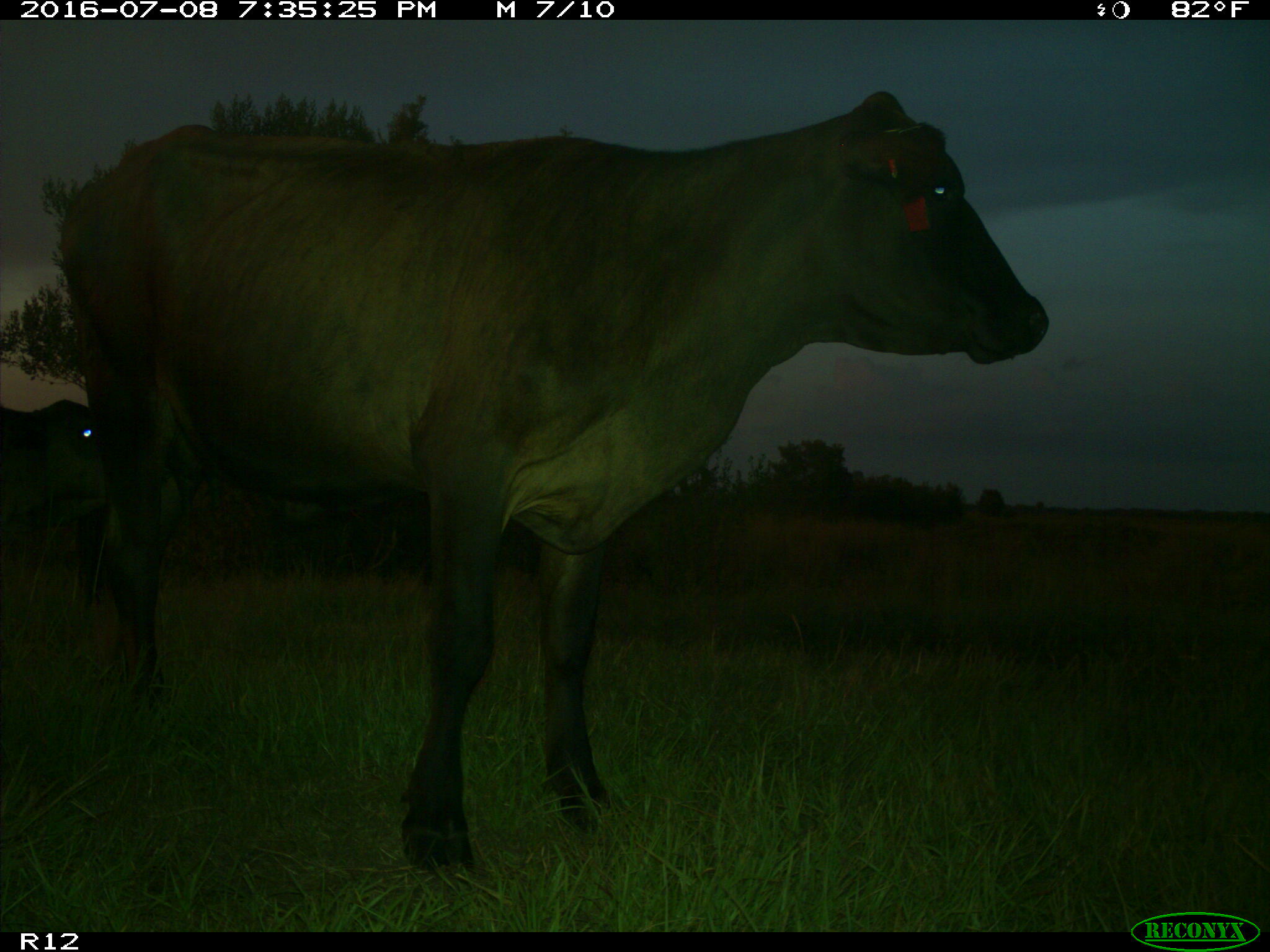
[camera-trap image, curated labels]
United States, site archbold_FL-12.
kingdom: Animalia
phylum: Chordata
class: Mammalia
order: Artiodactyla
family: Bovidae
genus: Bos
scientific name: Bos taurus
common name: domestic cow